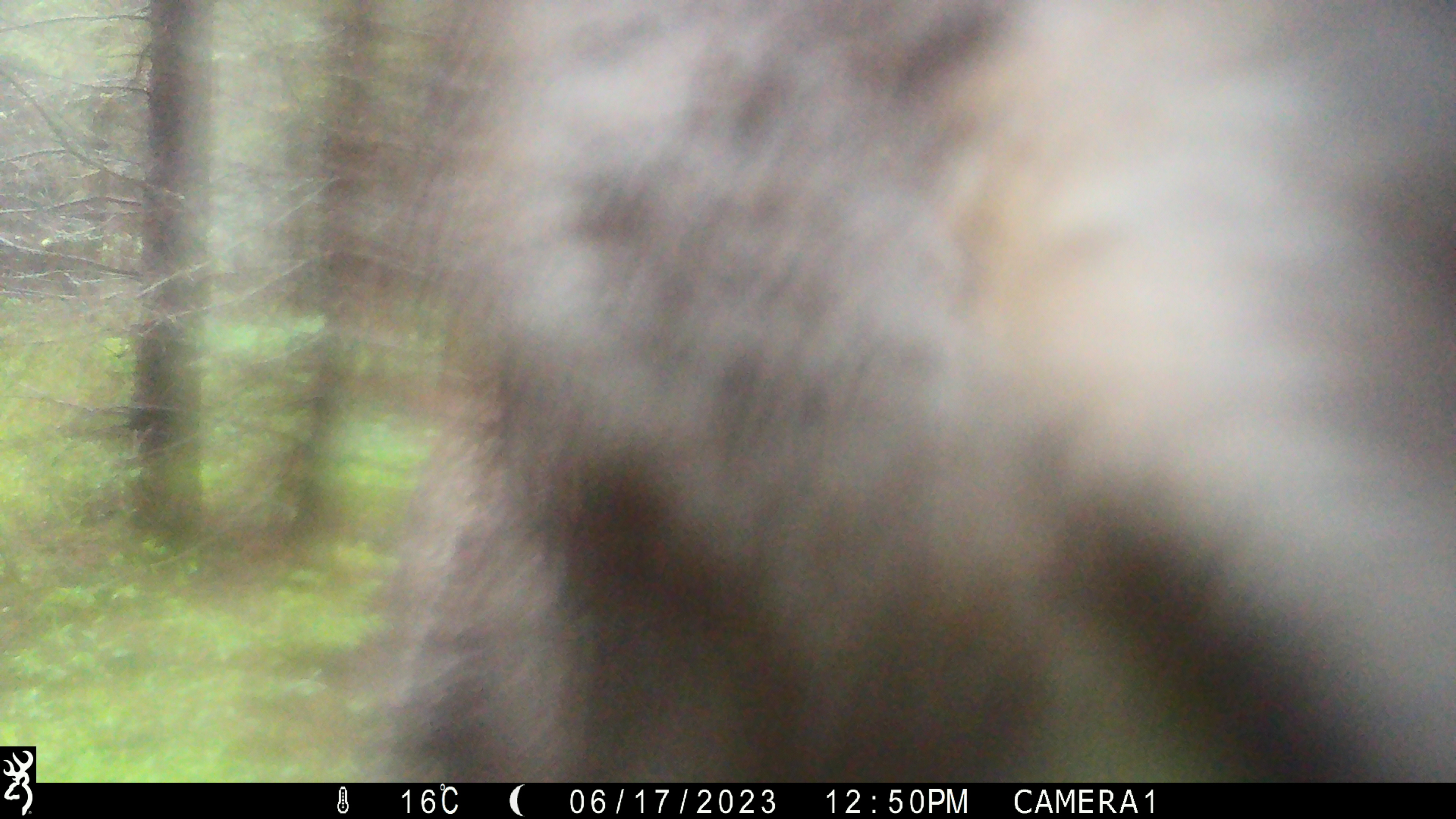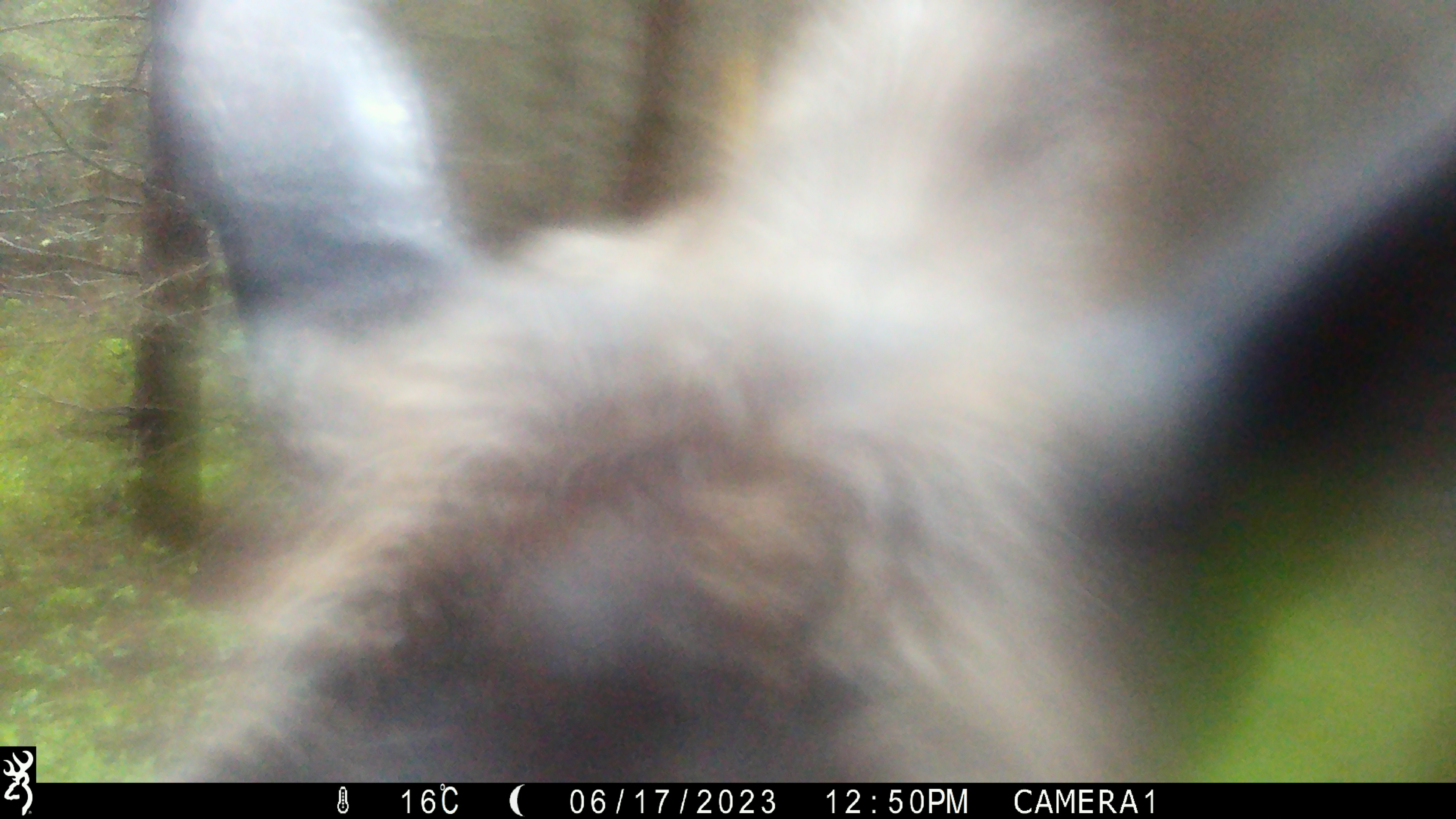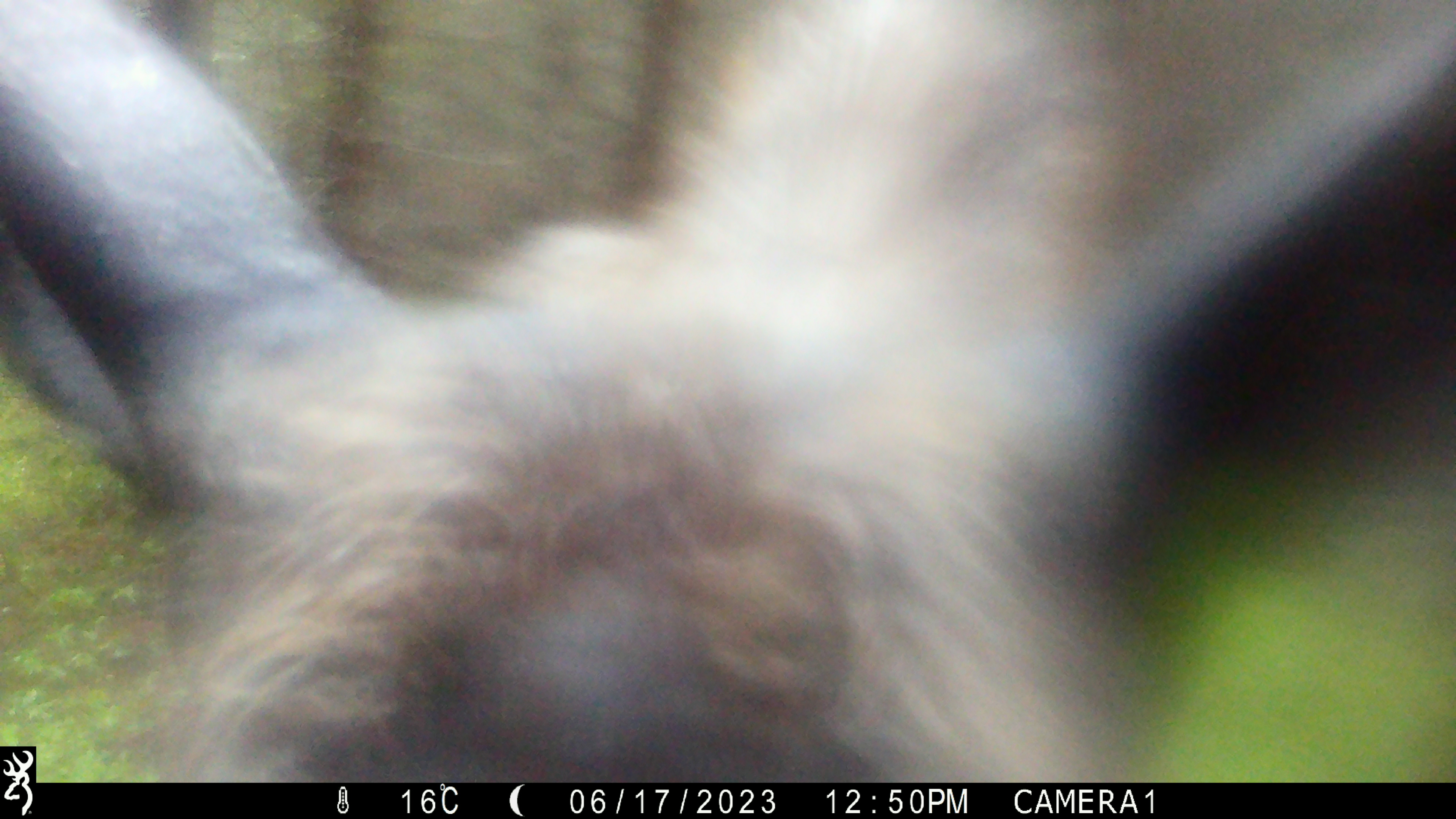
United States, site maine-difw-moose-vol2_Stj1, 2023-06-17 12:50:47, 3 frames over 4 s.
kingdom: Animalia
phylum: Chordata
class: Mammalia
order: Artiodactyla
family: Cervidae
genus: Alces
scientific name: Alces alces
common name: moose